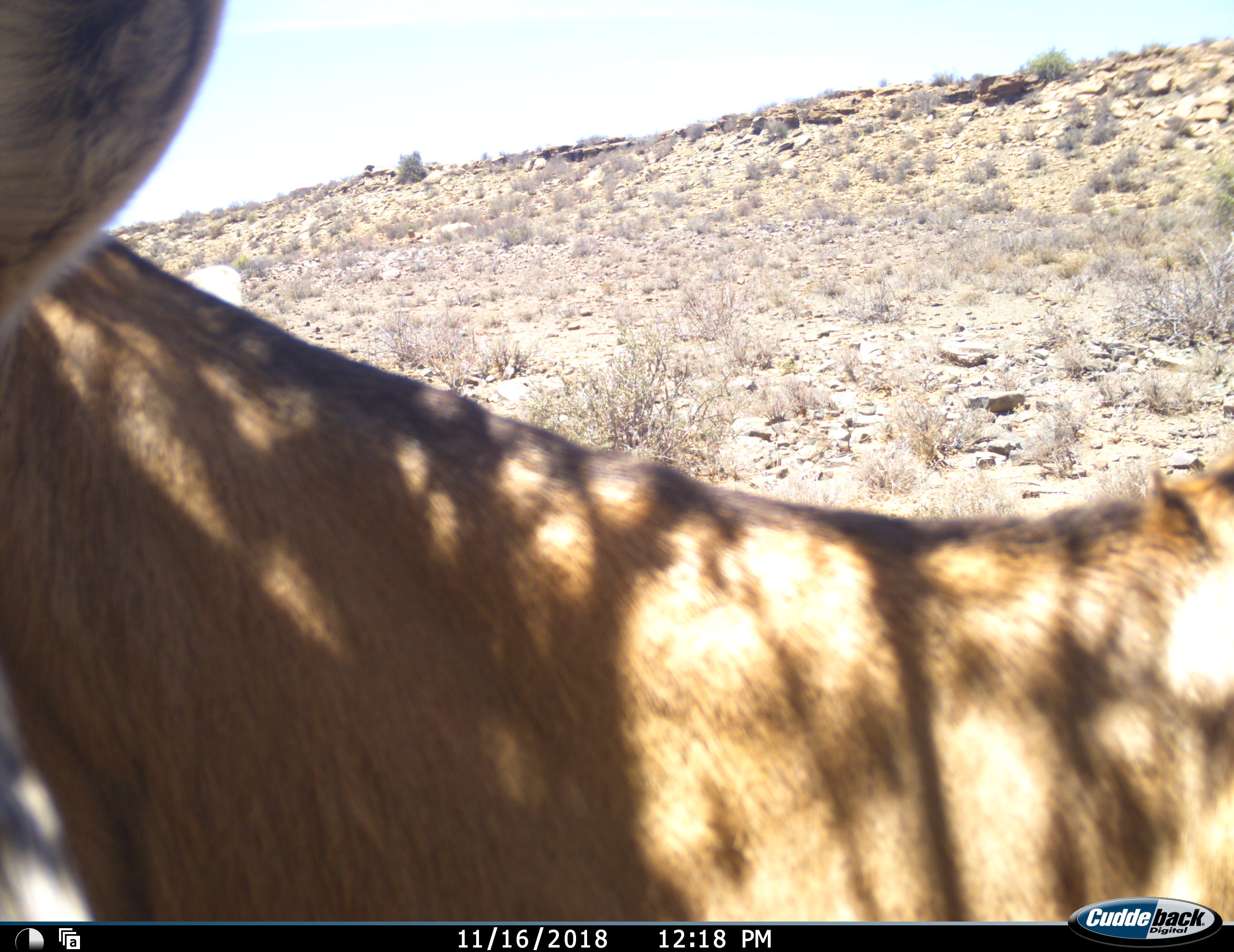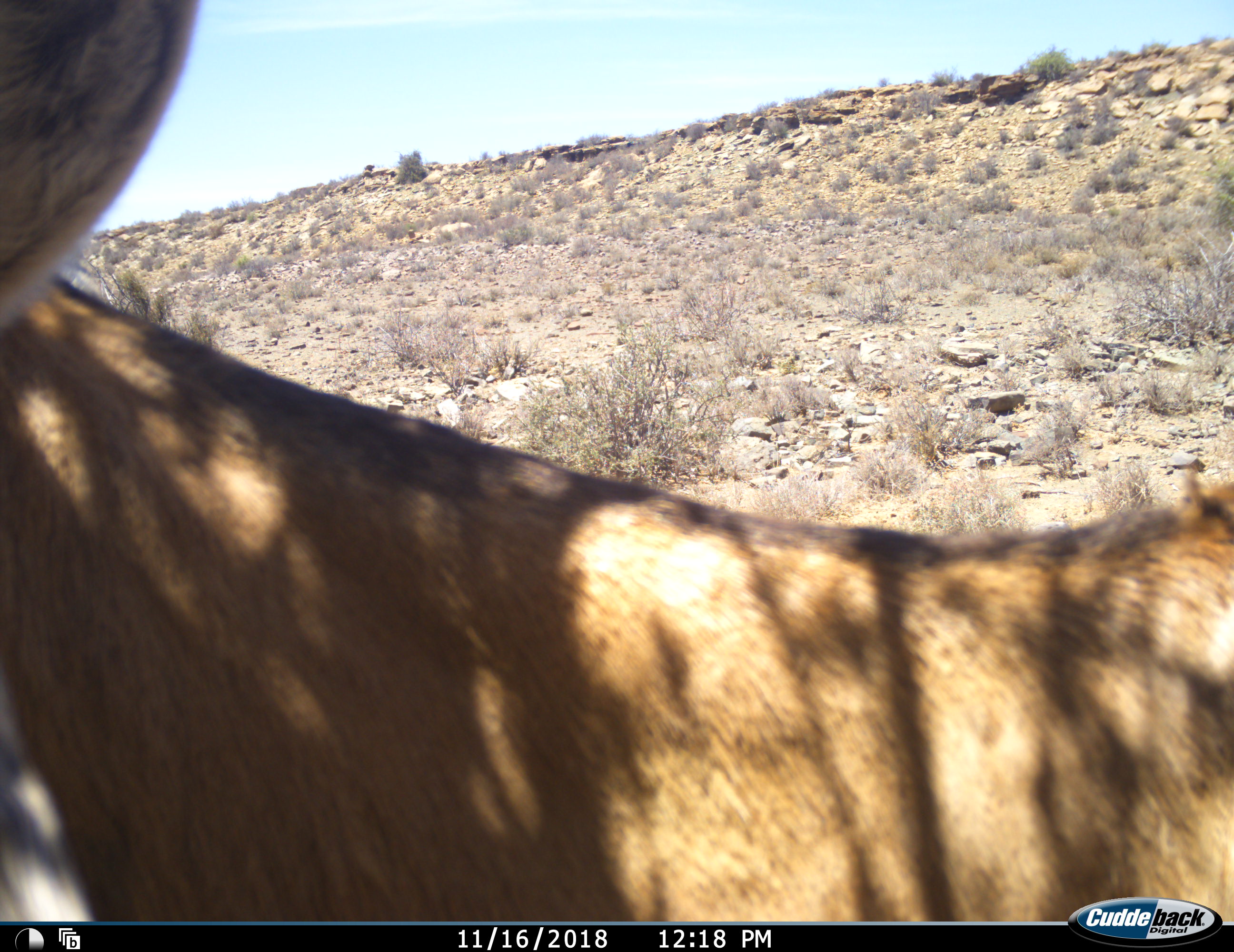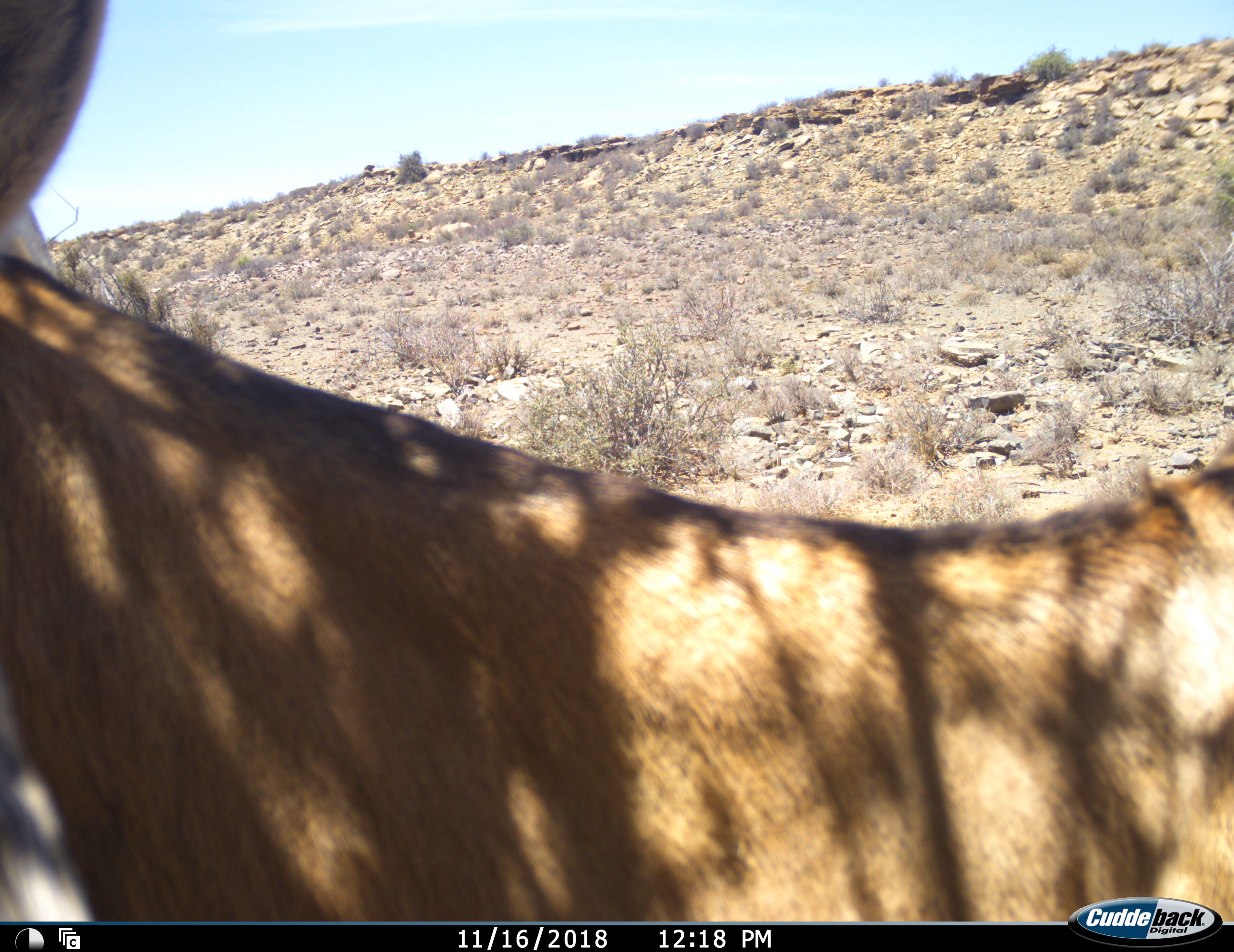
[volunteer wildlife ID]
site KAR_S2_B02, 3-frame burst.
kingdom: Animalia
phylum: Chordata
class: Mammalia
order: Artiodactyla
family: Bovidae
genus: Alcelaphus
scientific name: Alcelaphus buselaphus caama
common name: red hartebeest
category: hartebeestred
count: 1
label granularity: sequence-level